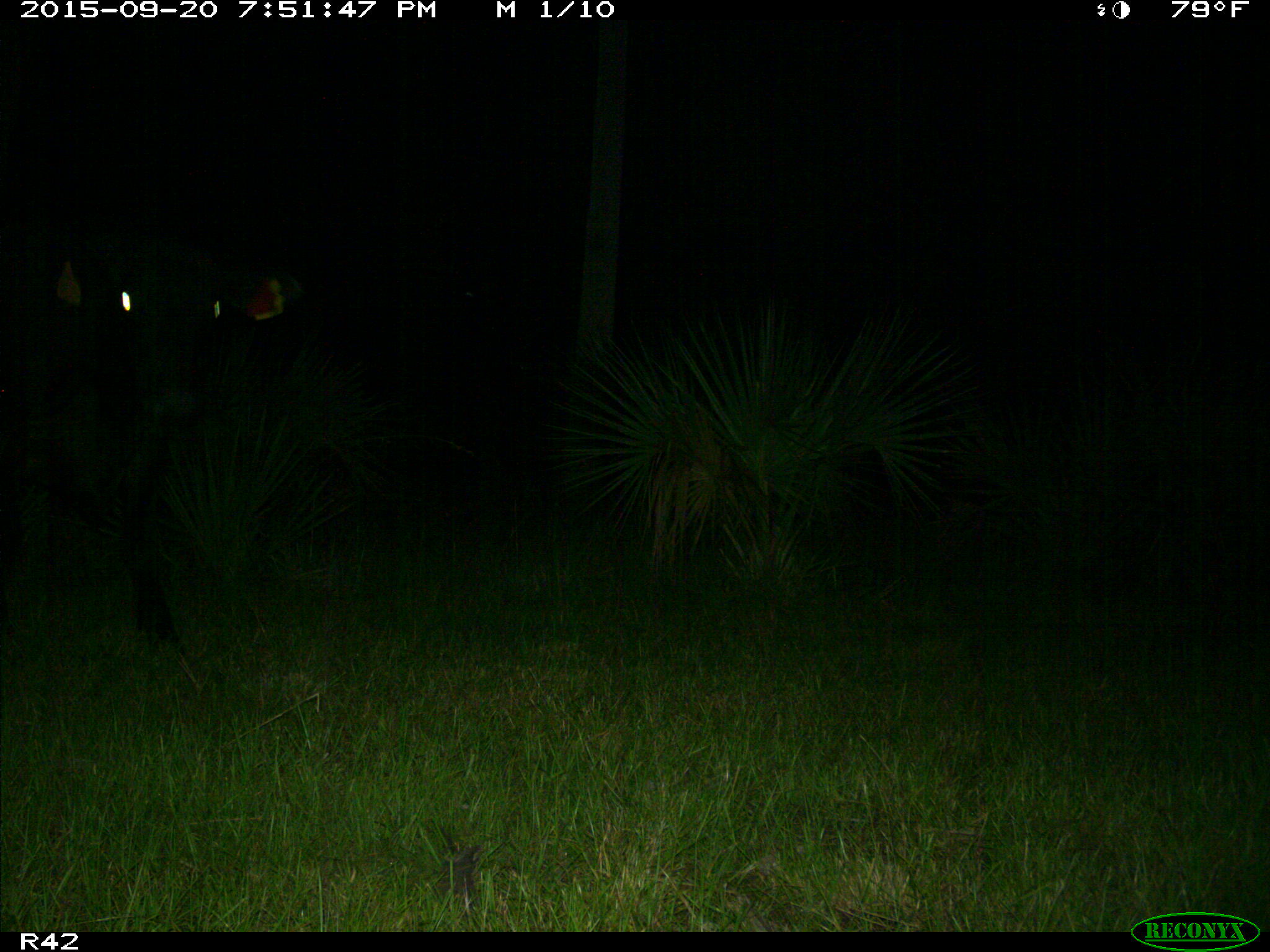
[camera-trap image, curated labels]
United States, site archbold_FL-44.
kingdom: Animalia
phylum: Chordata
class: Mammalia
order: Artiodactyla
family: Bovidae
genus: Bos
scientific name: Bos taurus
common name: domestic cow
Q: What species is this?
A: Bos taurus (domestic cow).